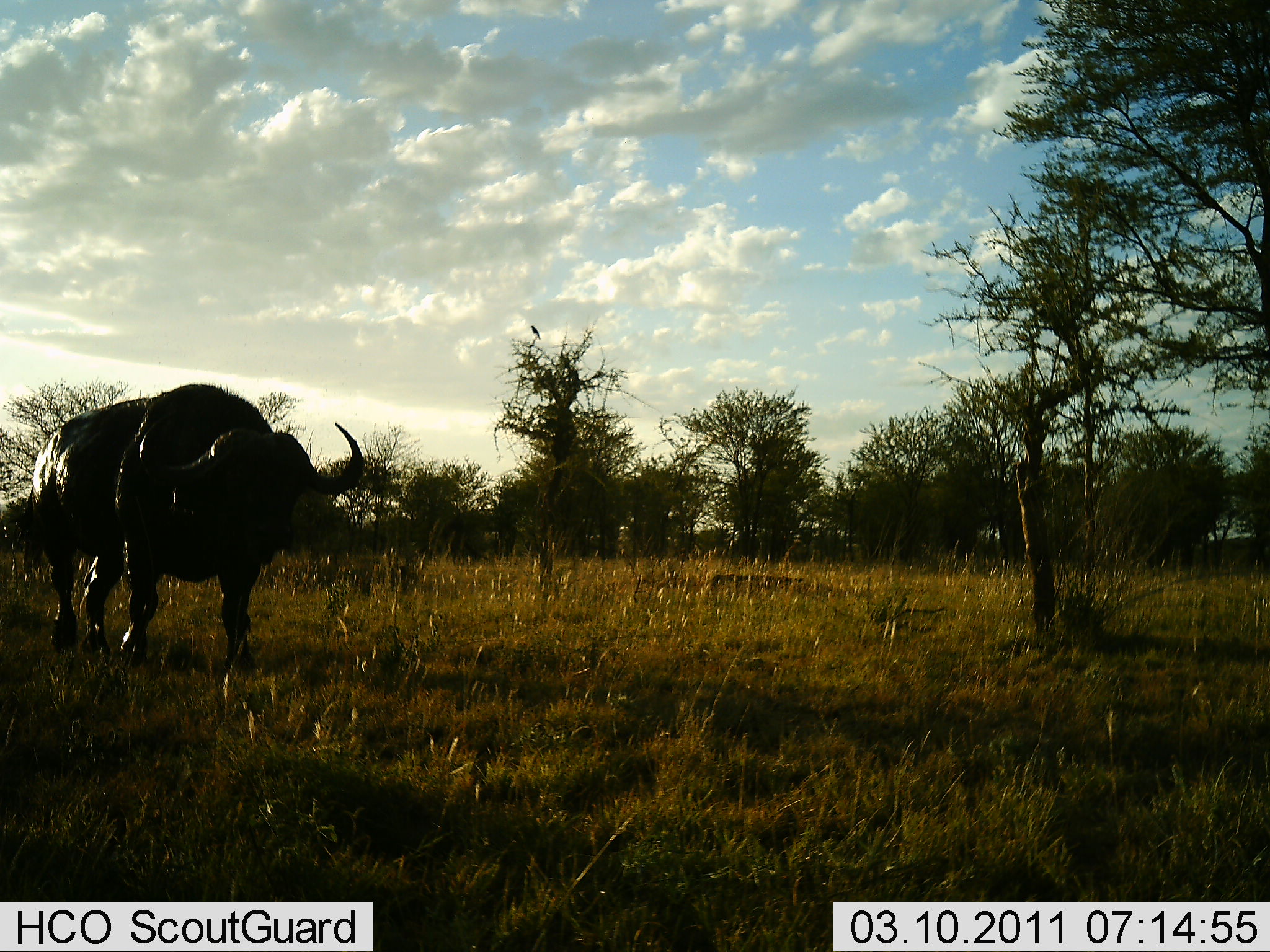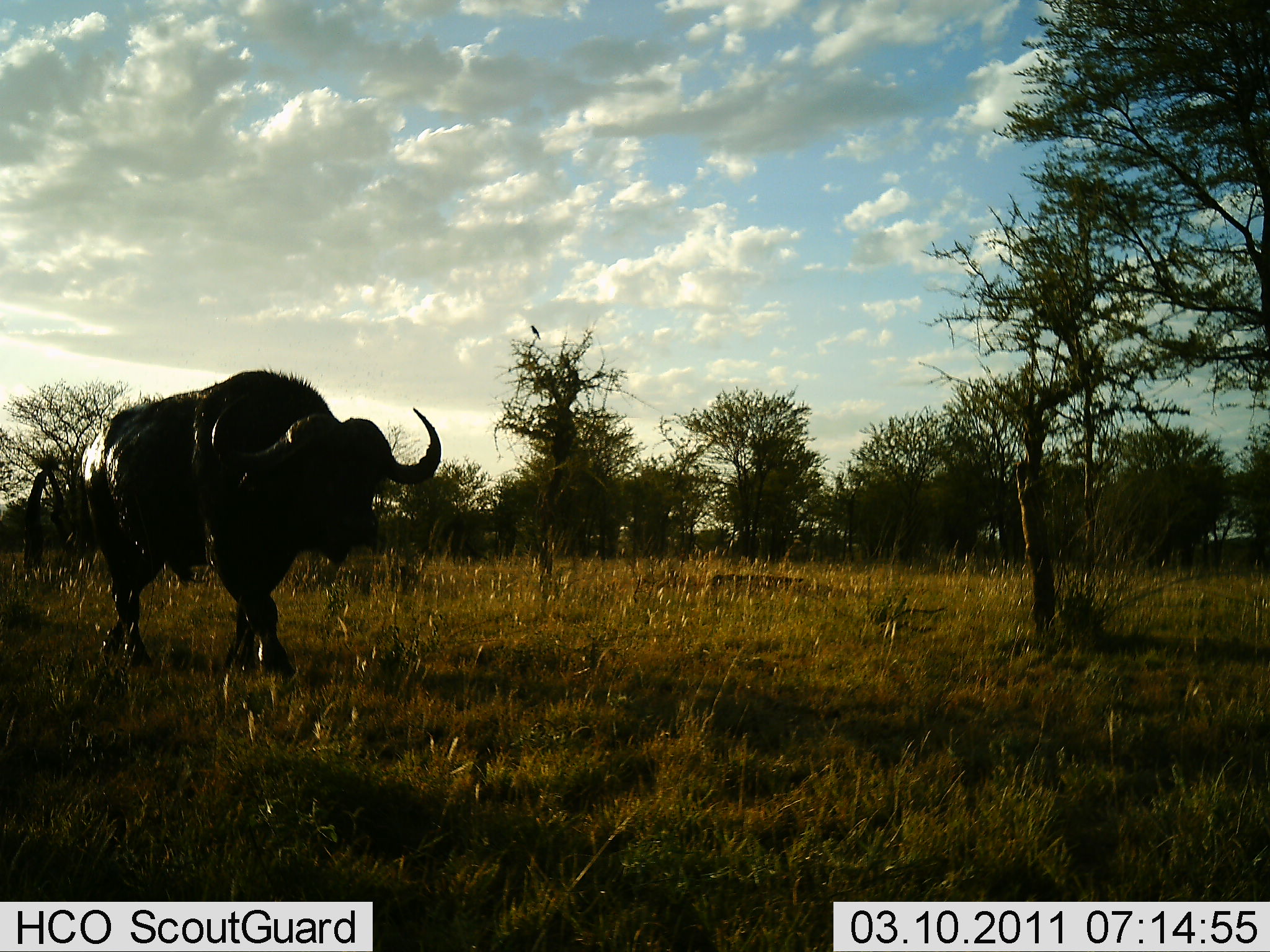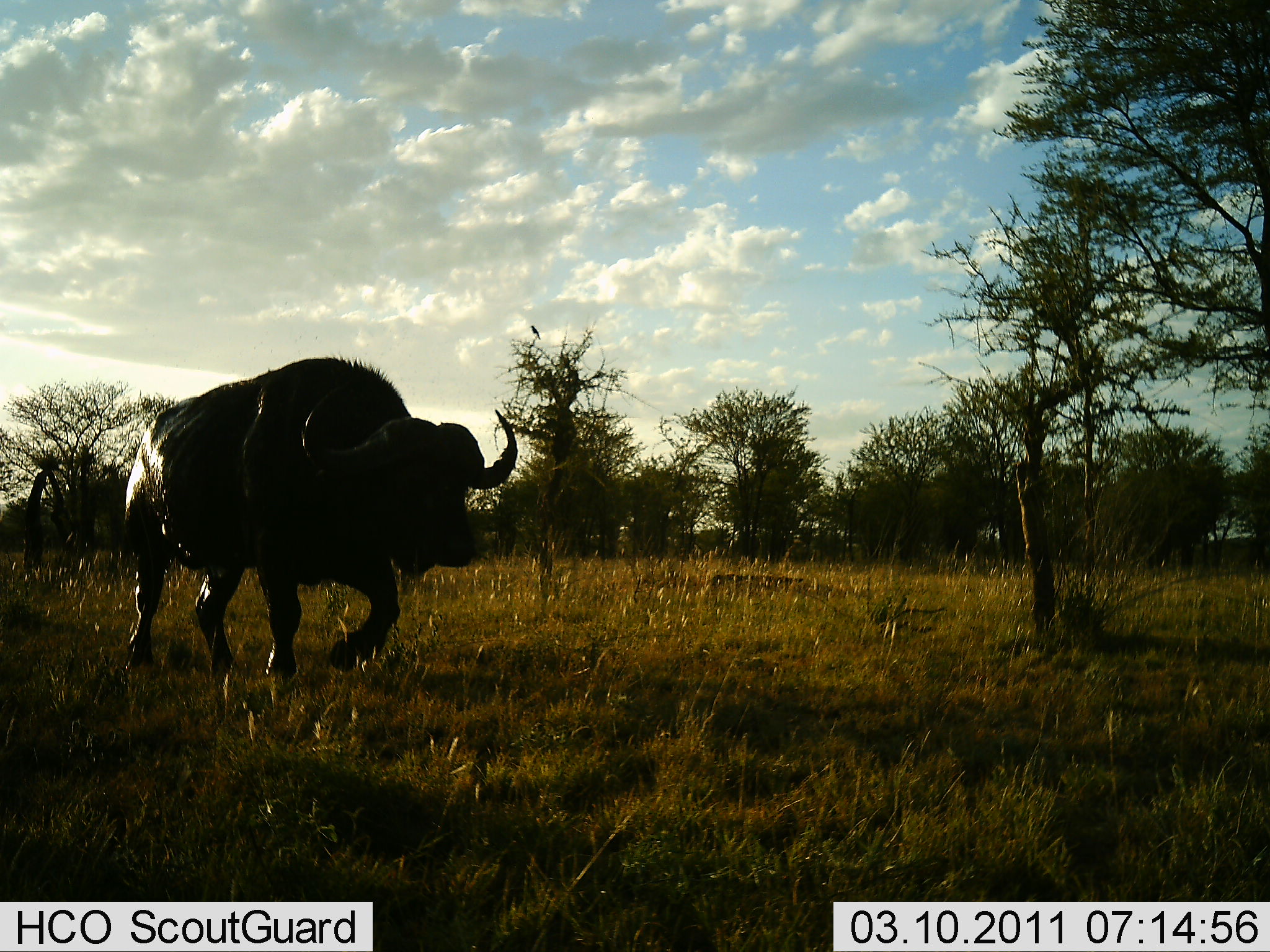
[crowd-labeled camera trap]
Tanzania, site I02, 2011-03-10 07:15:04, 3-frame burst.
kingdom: Animalia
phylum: Chordata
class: Mammalia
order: Artiodactyla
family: Bovidae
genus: Syncerus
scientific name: Syncerus caffer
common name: cape buffalo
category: buffalo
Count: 1.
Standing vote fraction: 8%.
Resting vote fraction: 0%.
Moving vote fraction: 92%.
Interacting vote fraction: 0%.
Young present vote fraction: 0%.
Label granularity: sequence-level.